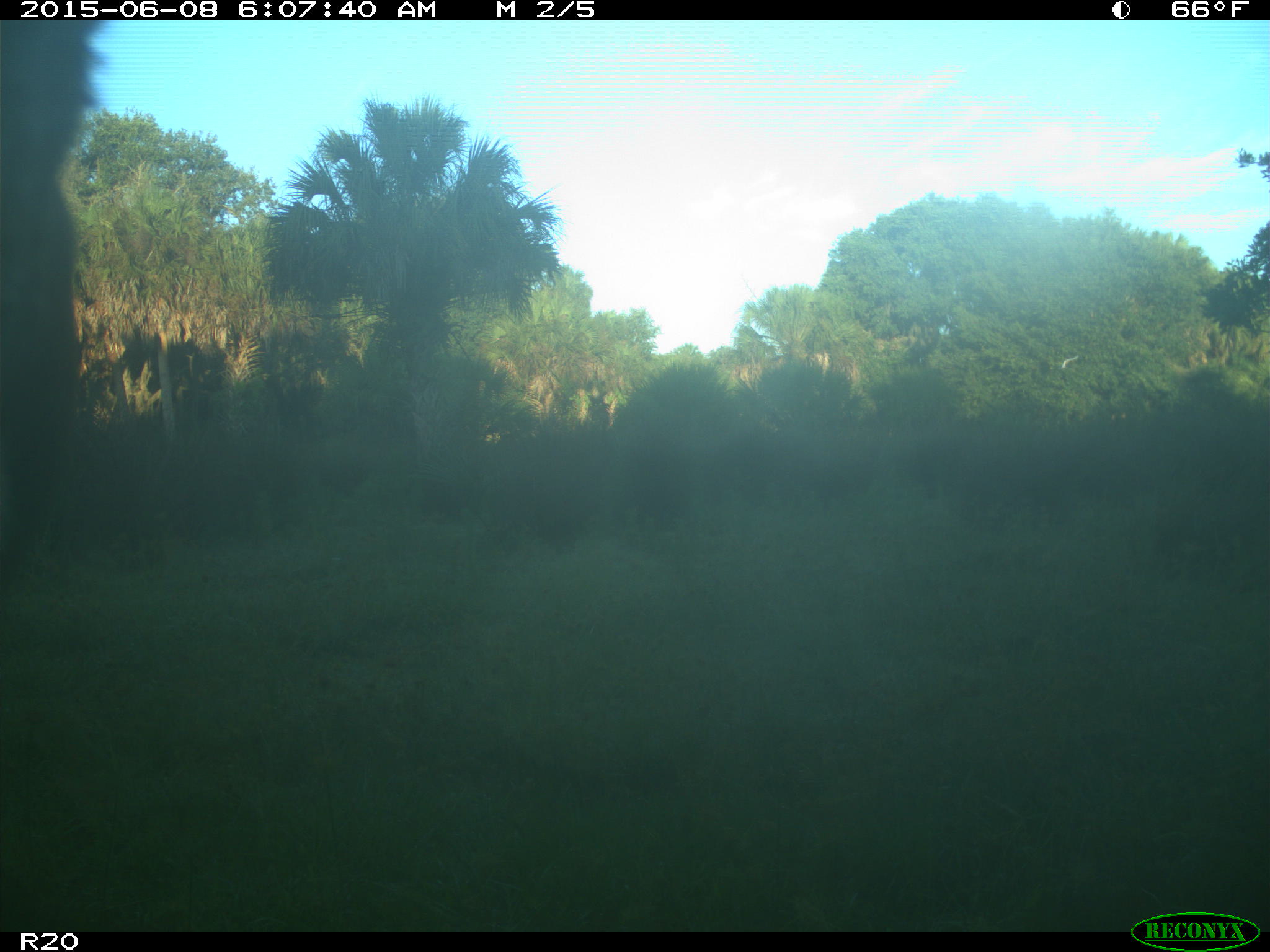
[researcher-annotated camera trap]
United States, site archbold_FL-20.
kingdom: Animalia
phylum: Chordata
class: Mammalia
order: Artiodactyla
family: Bovidae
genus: Bos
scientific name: Bos taurus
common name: domestic cow